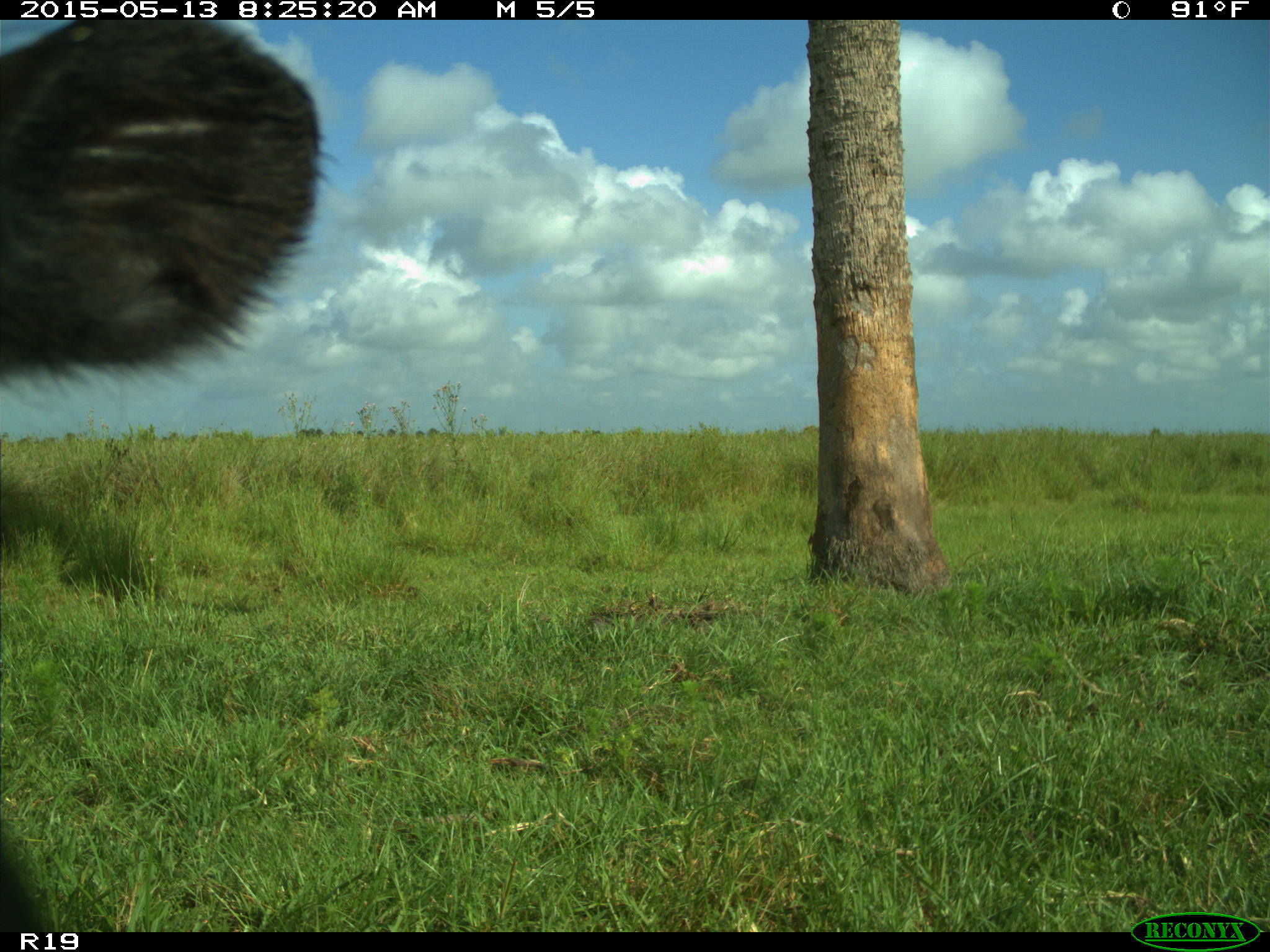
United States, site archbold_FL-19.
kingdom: Animalia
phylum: Chordata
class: Mammalia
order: Artiodactyla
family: Bovidae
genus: Bos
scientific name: Bos taurus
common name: domestic cow